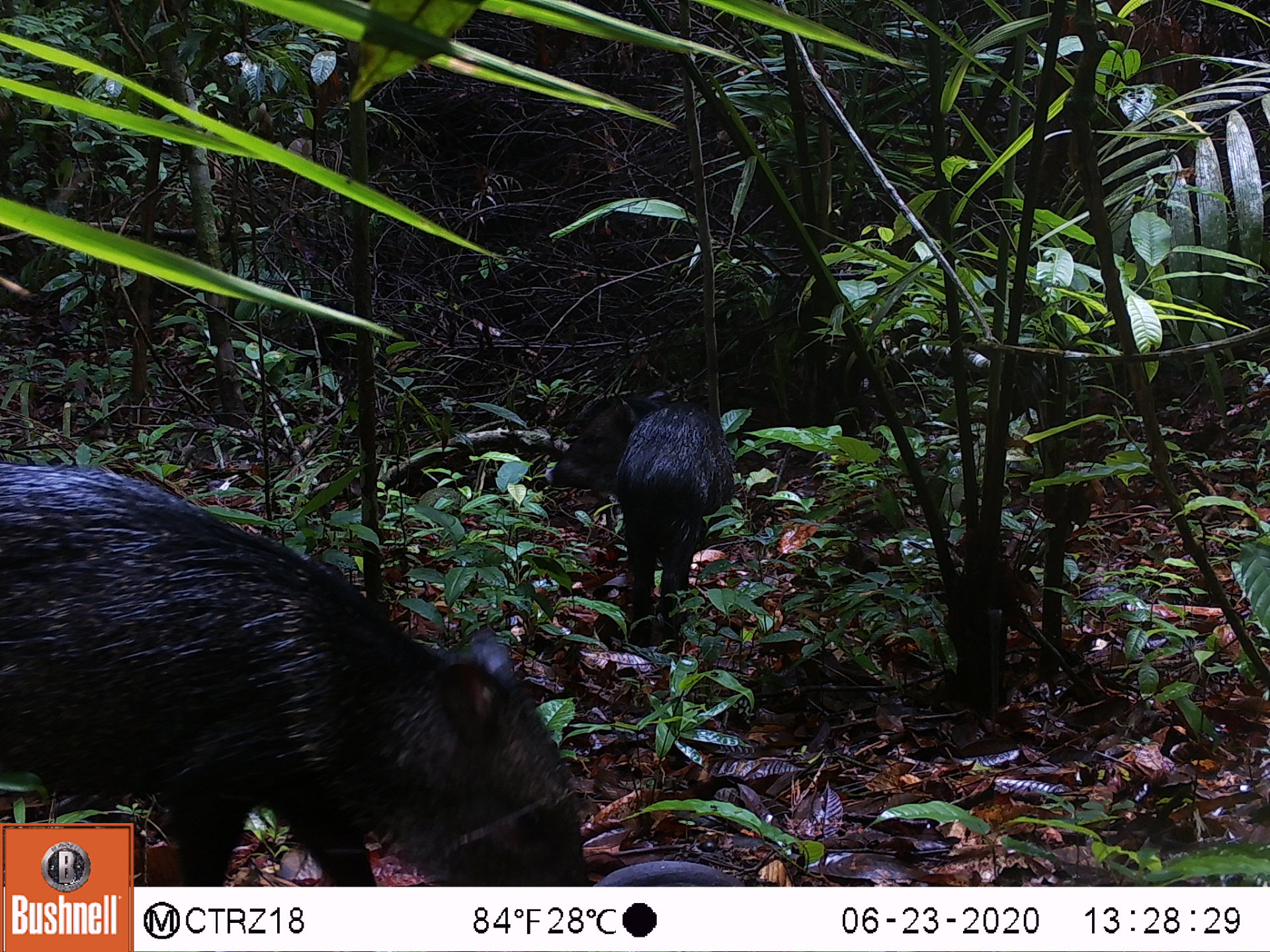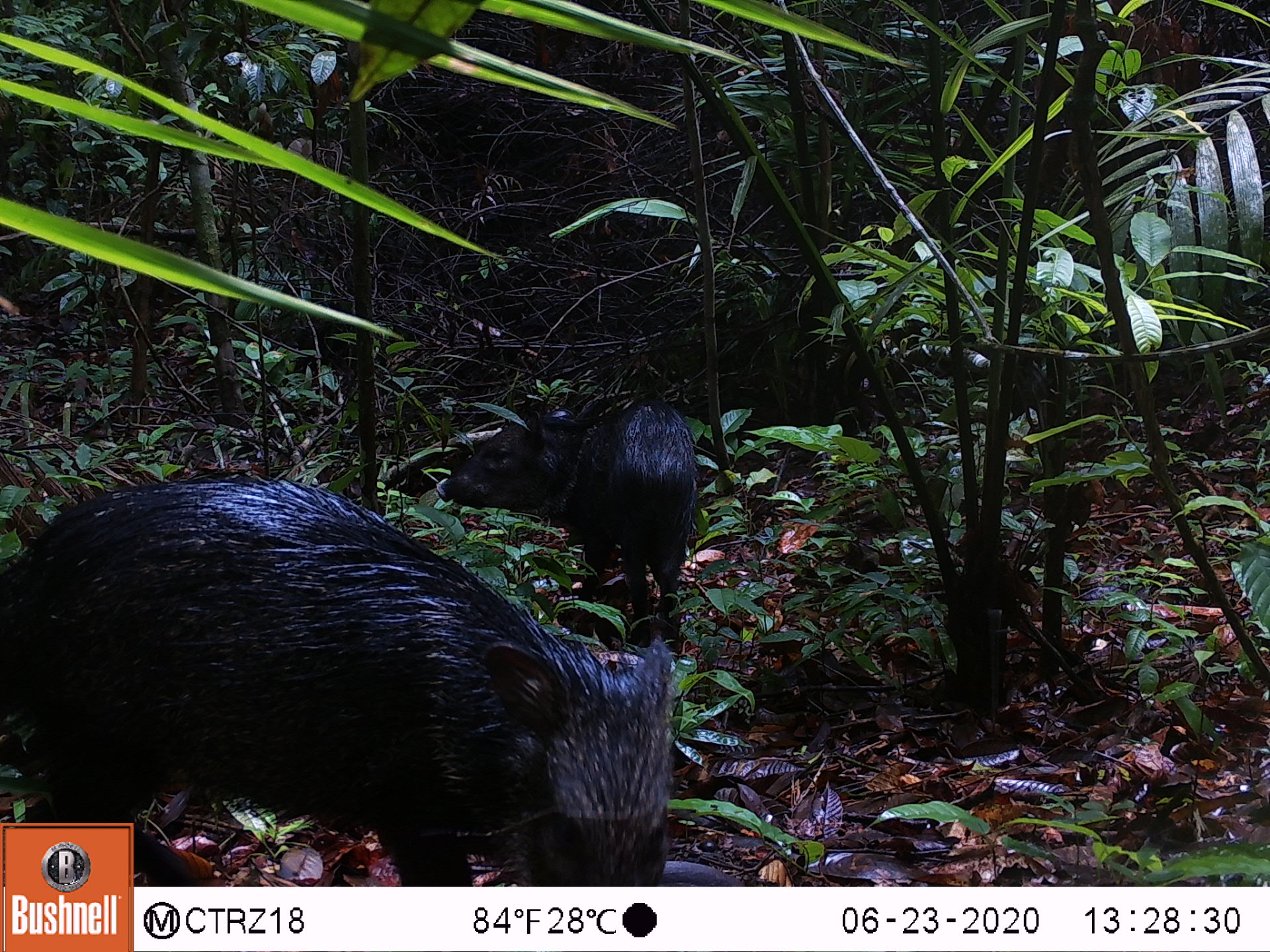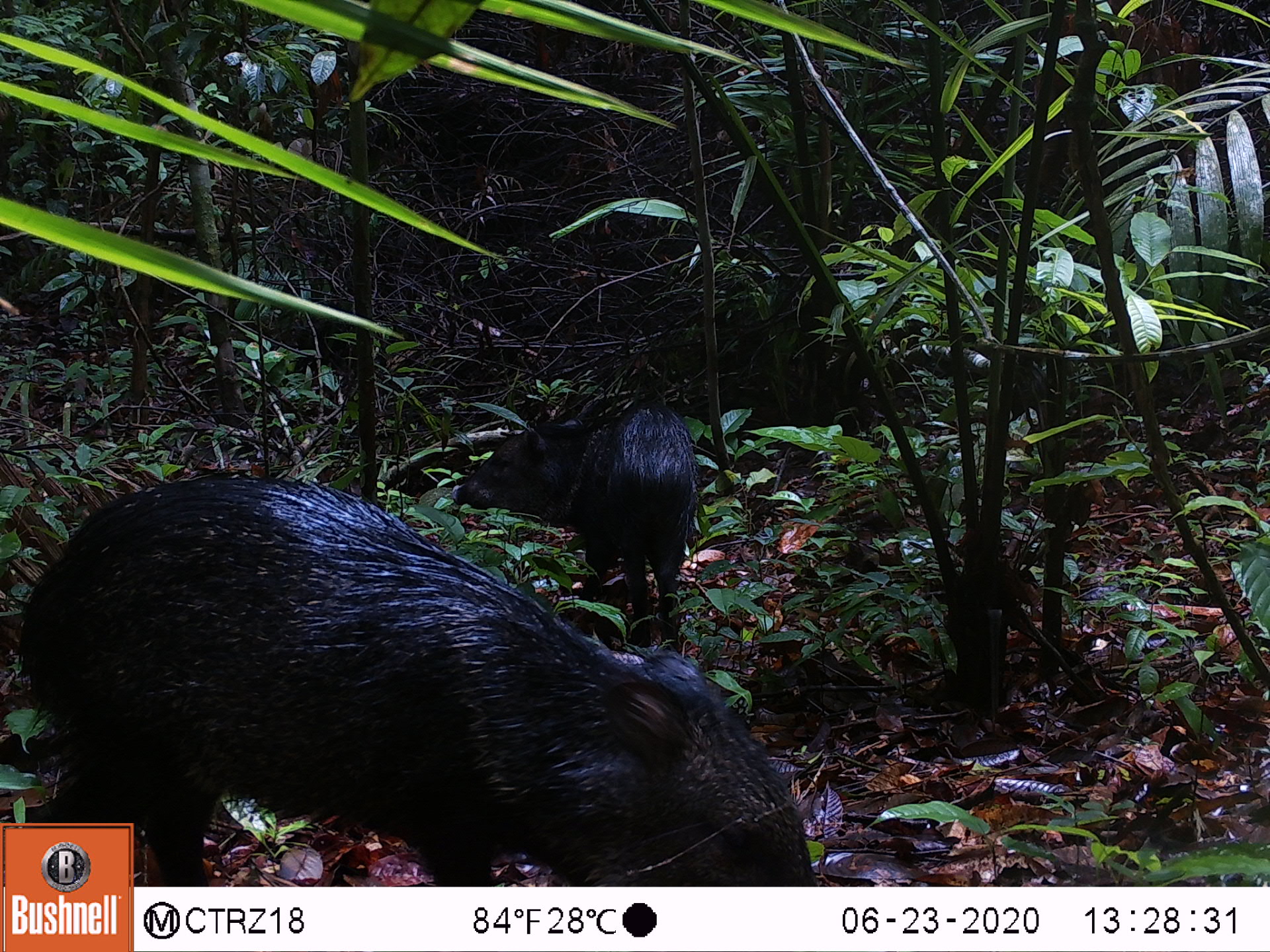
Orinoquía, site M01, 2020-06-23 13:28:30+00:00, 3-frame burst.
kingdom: Animalia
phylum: Chordata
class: Mammalia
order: Artiodactyla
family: Tayassuidae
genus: Pecari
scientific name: Pecari tajacu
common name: collared peccary